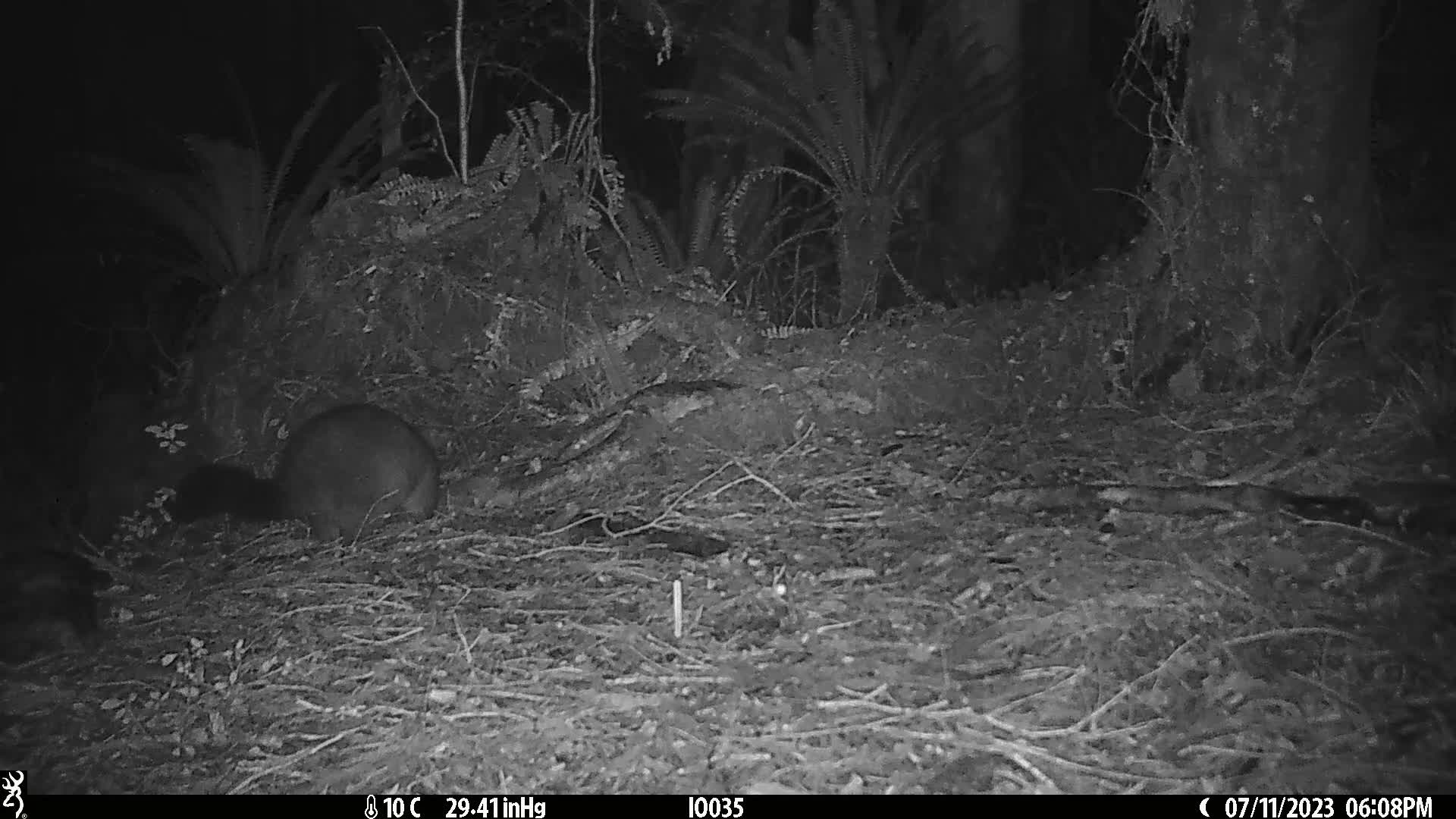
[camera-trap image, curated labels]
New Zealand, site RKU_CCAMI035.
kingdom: Animalia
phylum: Chordata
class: Mammalia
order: Diprotodontia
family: Phalangeridae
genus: Trichosurus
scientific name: Trichosurus vulpecula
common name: common brushtail possum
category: possum